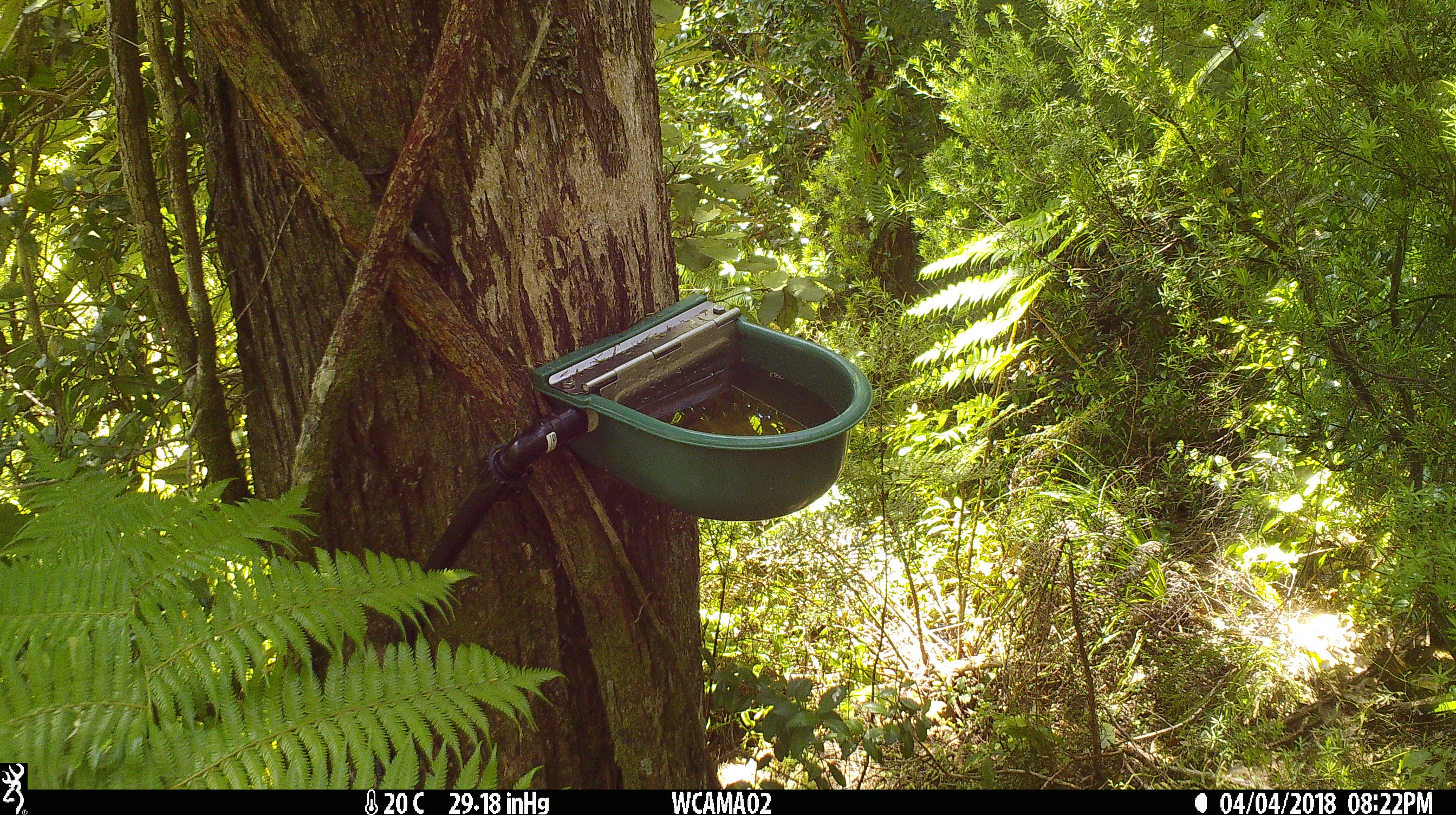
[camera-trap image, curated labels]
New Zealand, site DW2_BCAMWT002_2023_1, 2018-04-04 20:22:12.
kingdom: Animalia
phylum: Chordata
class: Aves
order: Passeriformes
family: Petroicidae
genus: Petroica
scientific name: Petroica macrocephala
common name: tomtit